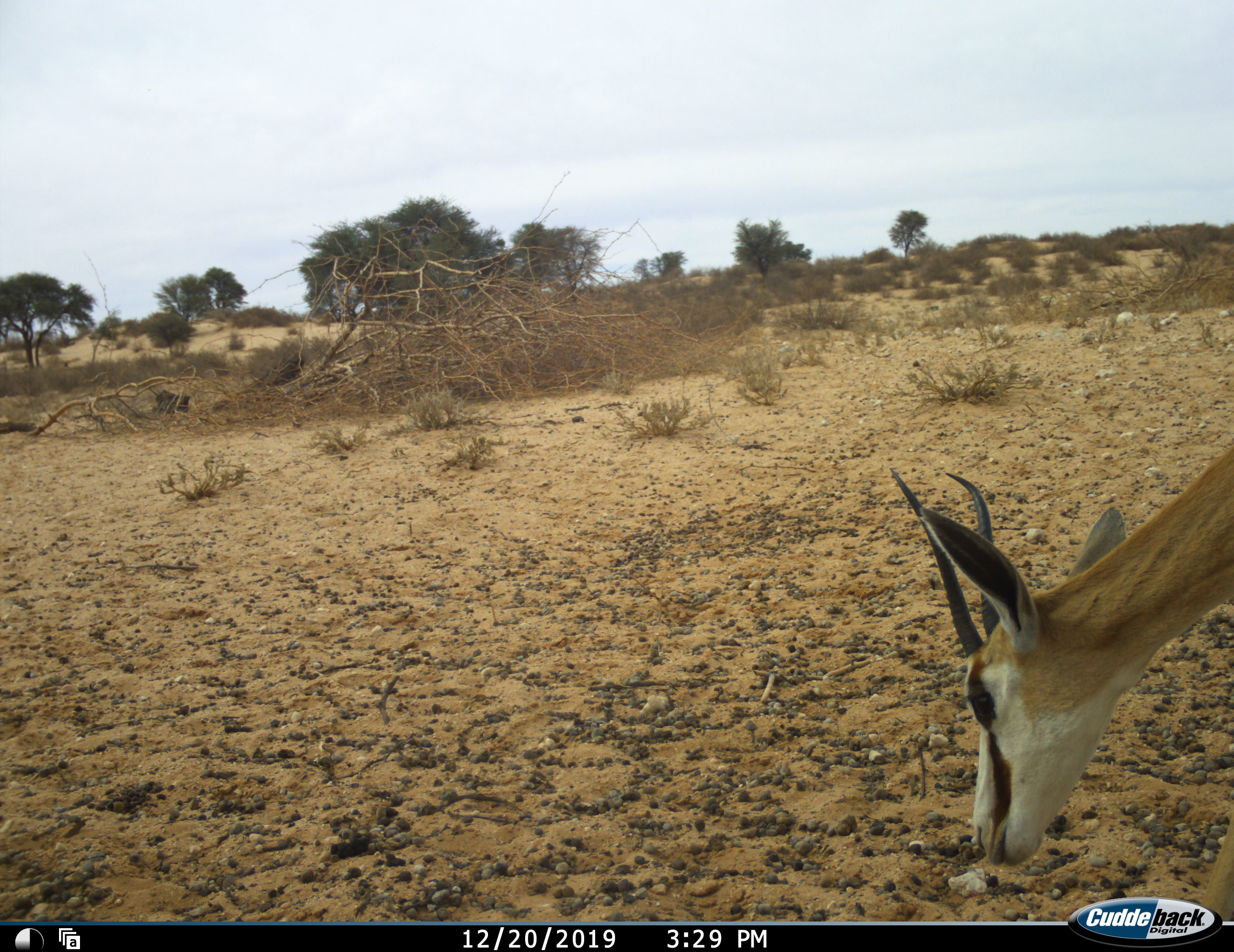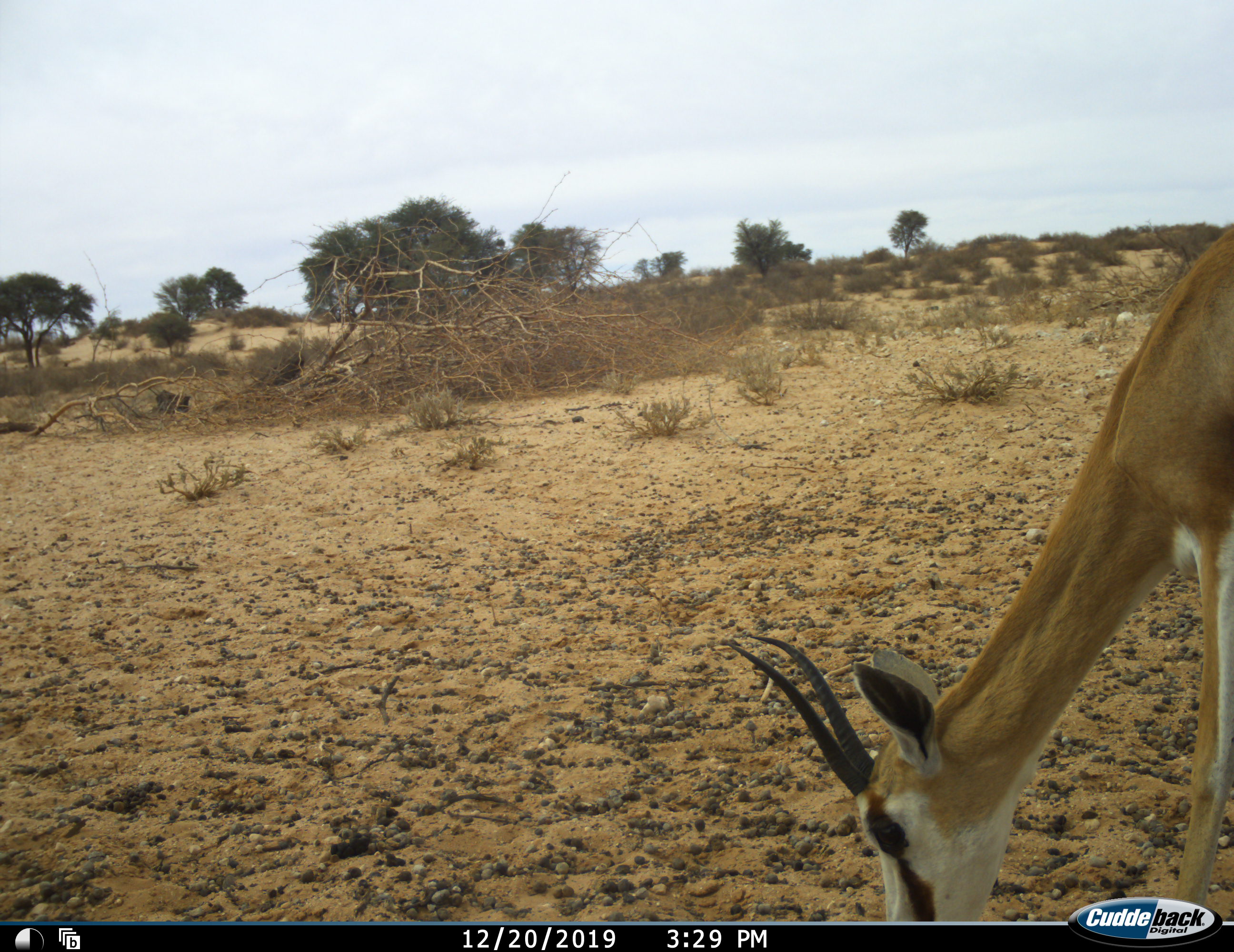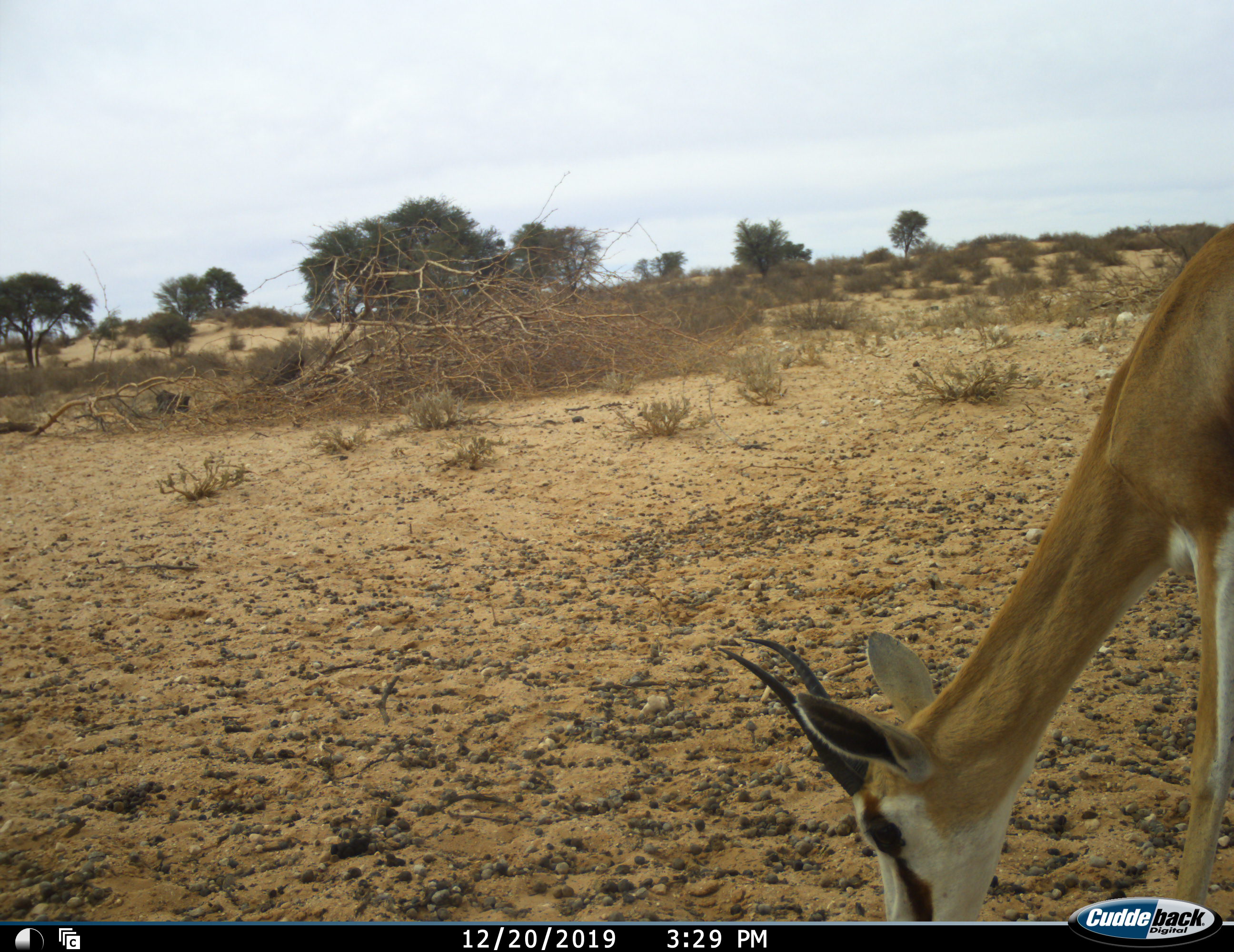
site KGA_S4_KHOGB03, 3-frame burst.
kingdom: Animalia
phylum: Chordata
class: Mammalia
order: Artiodactyla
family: Bovidae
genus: Antidorcas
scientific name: Antidorcas marsupialis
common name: springbok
Springbok (Antidorcas marsupialis), count 1. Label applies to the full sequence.